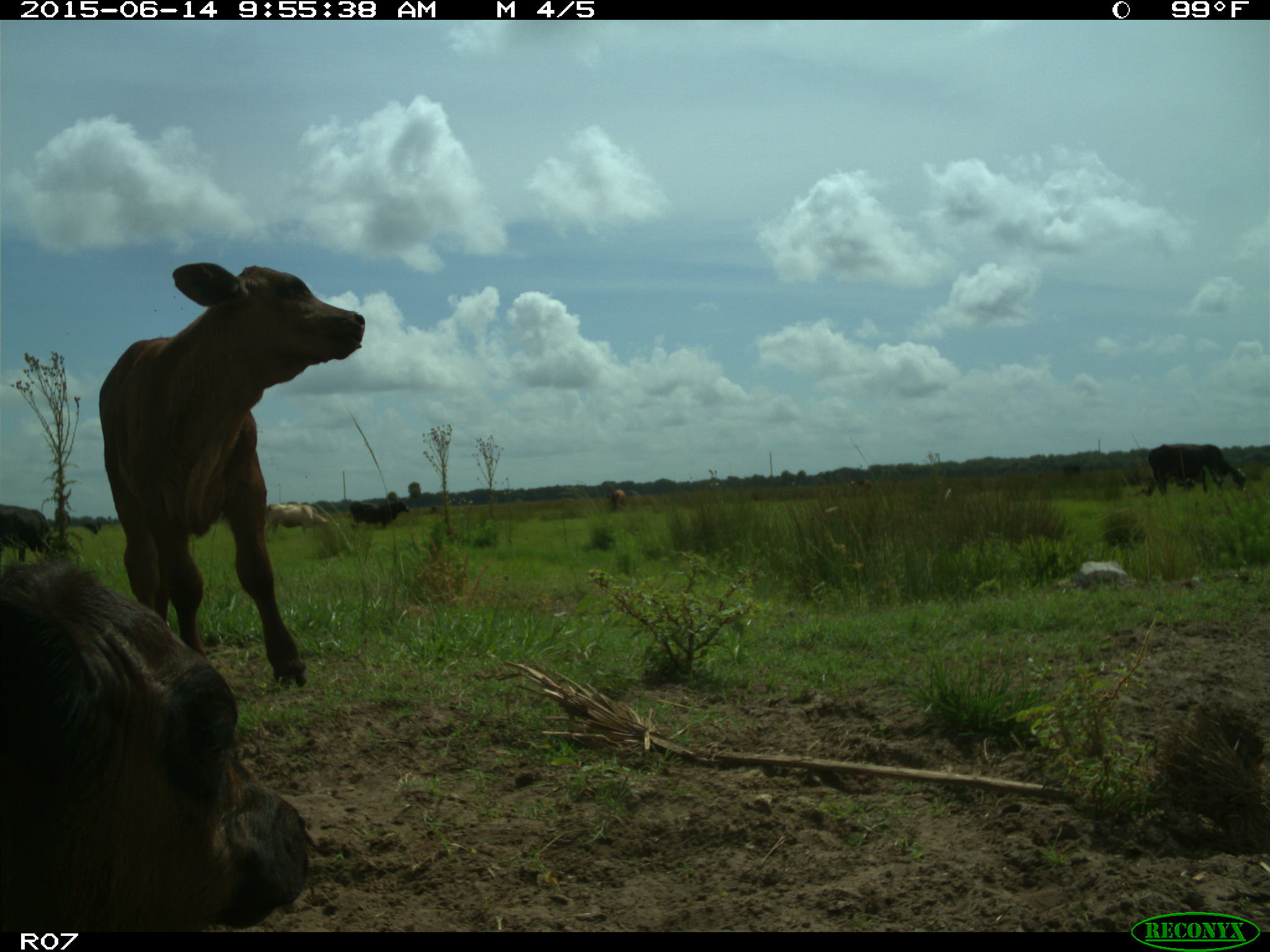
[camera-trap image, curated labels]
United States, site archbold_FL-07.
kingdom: Animalia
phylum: Chordata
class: Mammalia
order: Artiodactyla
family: Bovidae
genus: Bos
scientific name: Bos taurus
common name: domestic cow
Bos taurus (domestic cow).